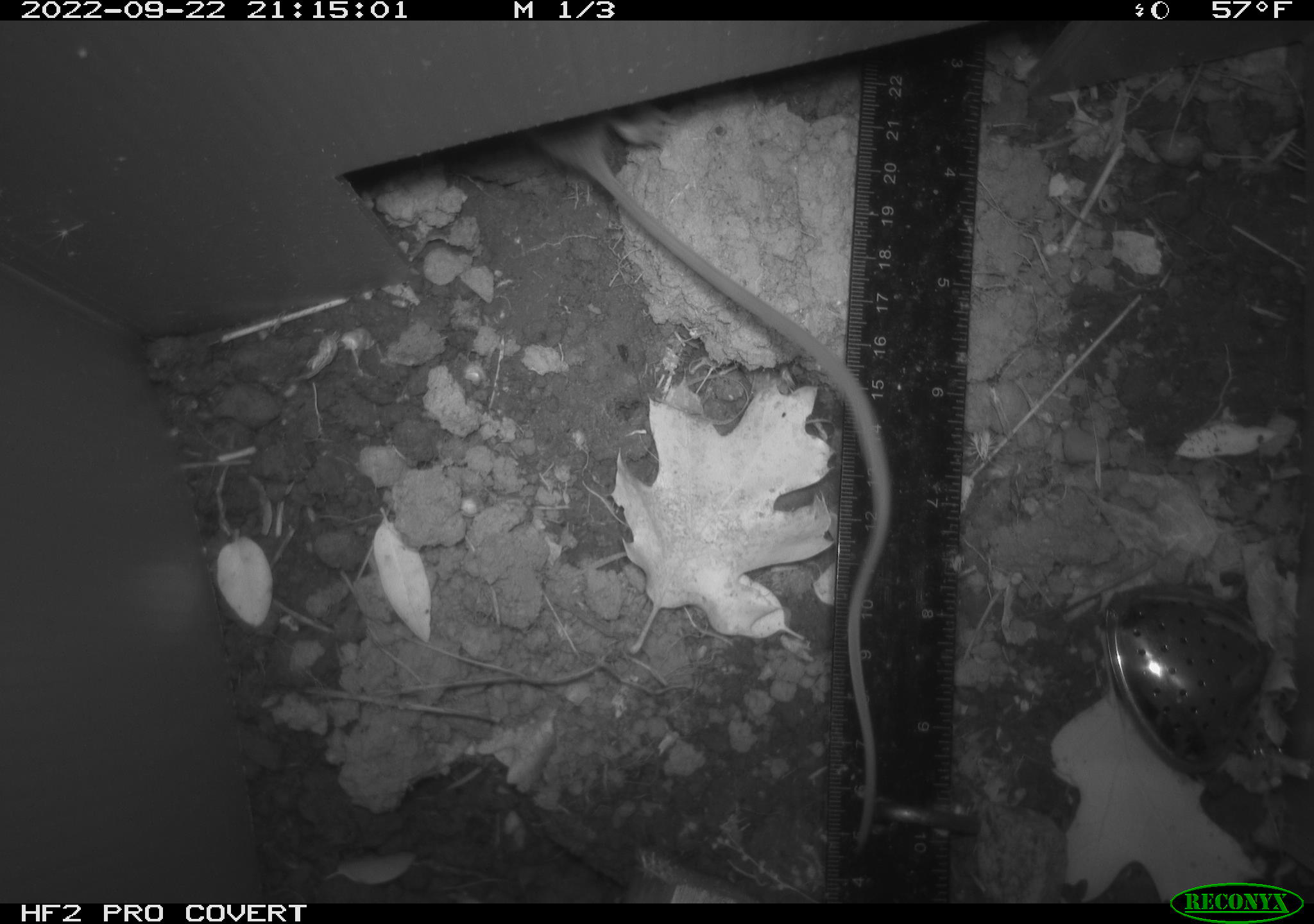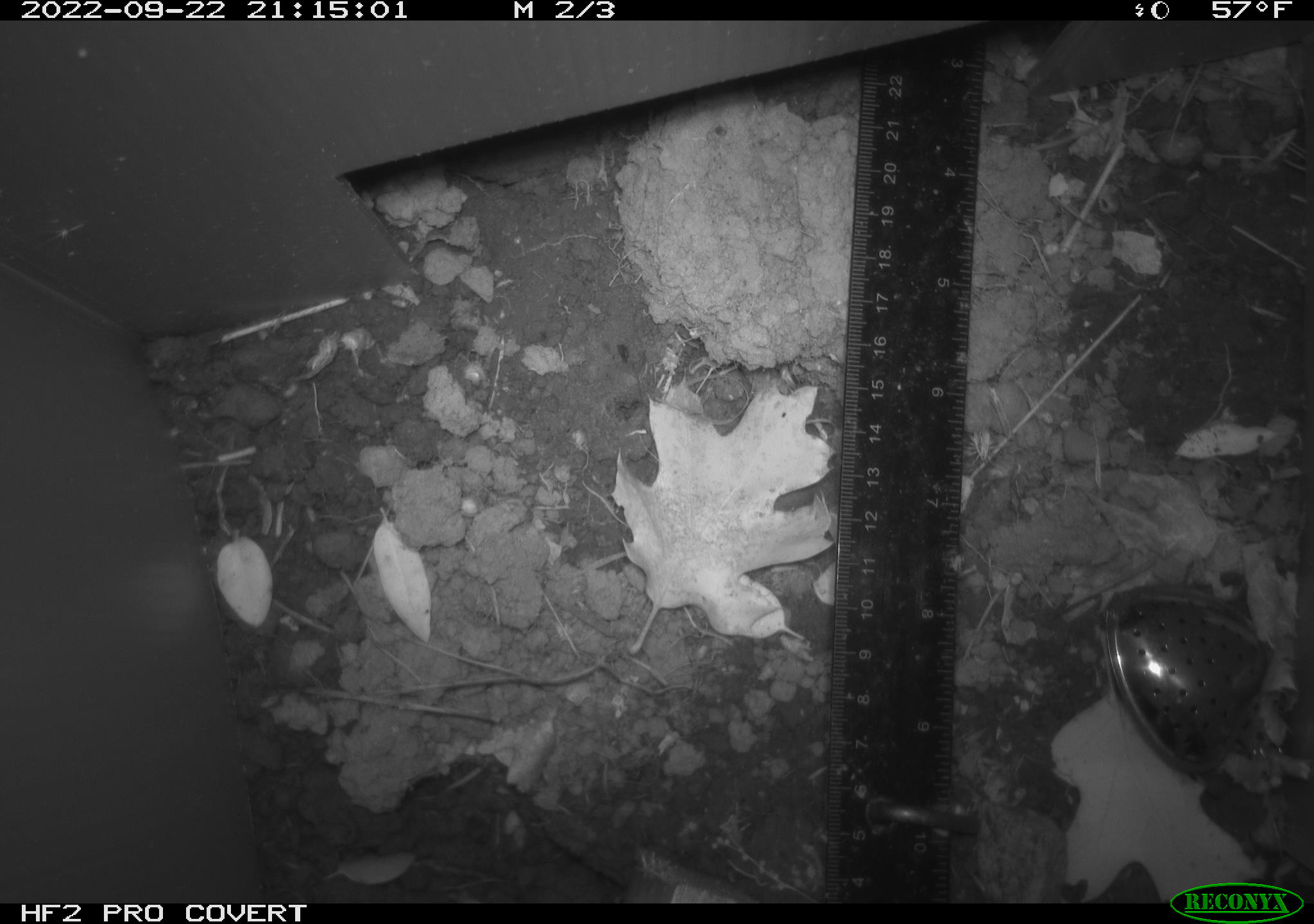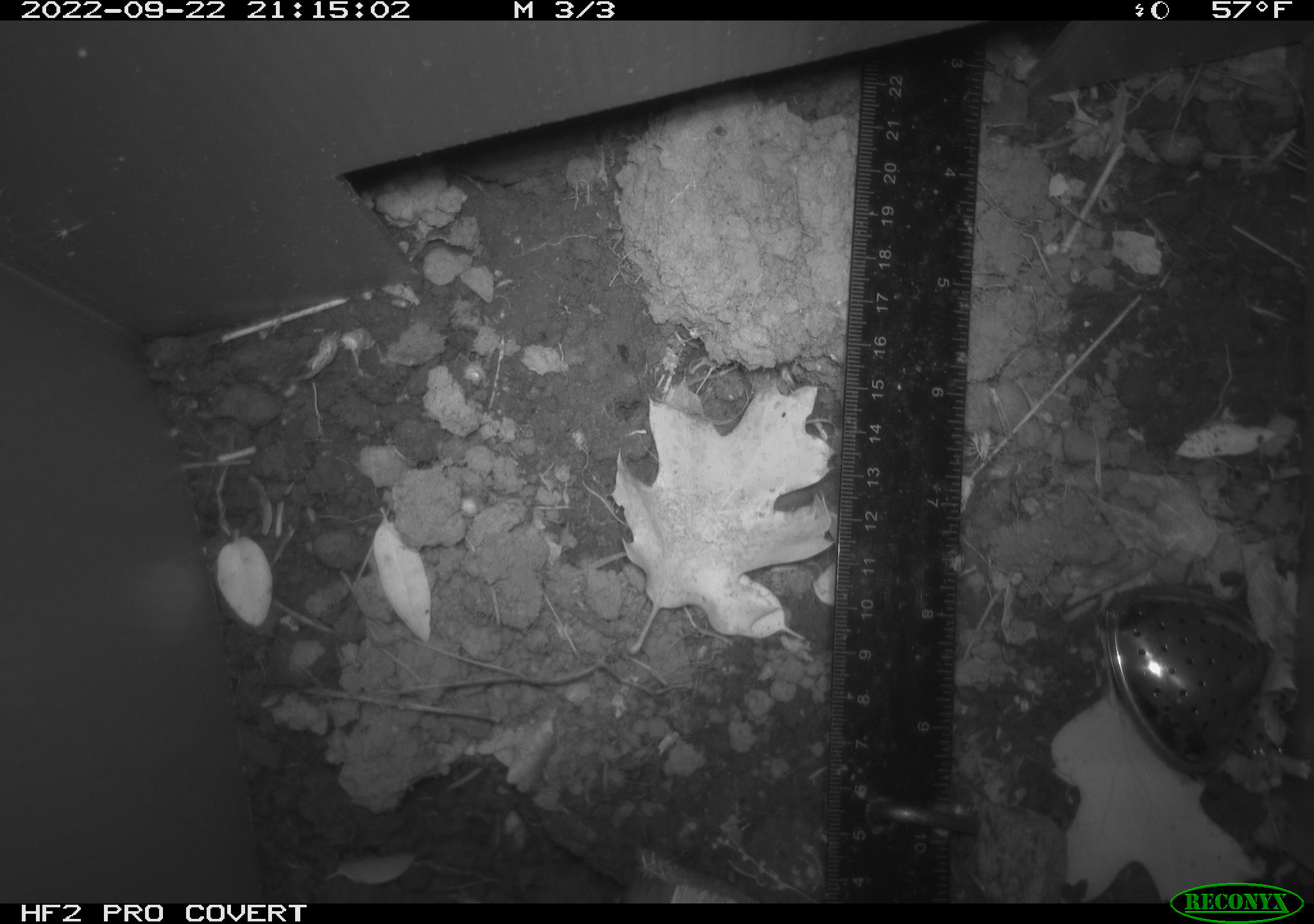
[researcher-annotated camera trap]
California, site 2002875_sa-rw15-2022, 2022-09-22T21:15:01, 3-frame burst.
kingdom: Animalia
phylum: Chordata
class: Mammalia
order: Rodentia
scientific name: Rodentia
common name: mouse species